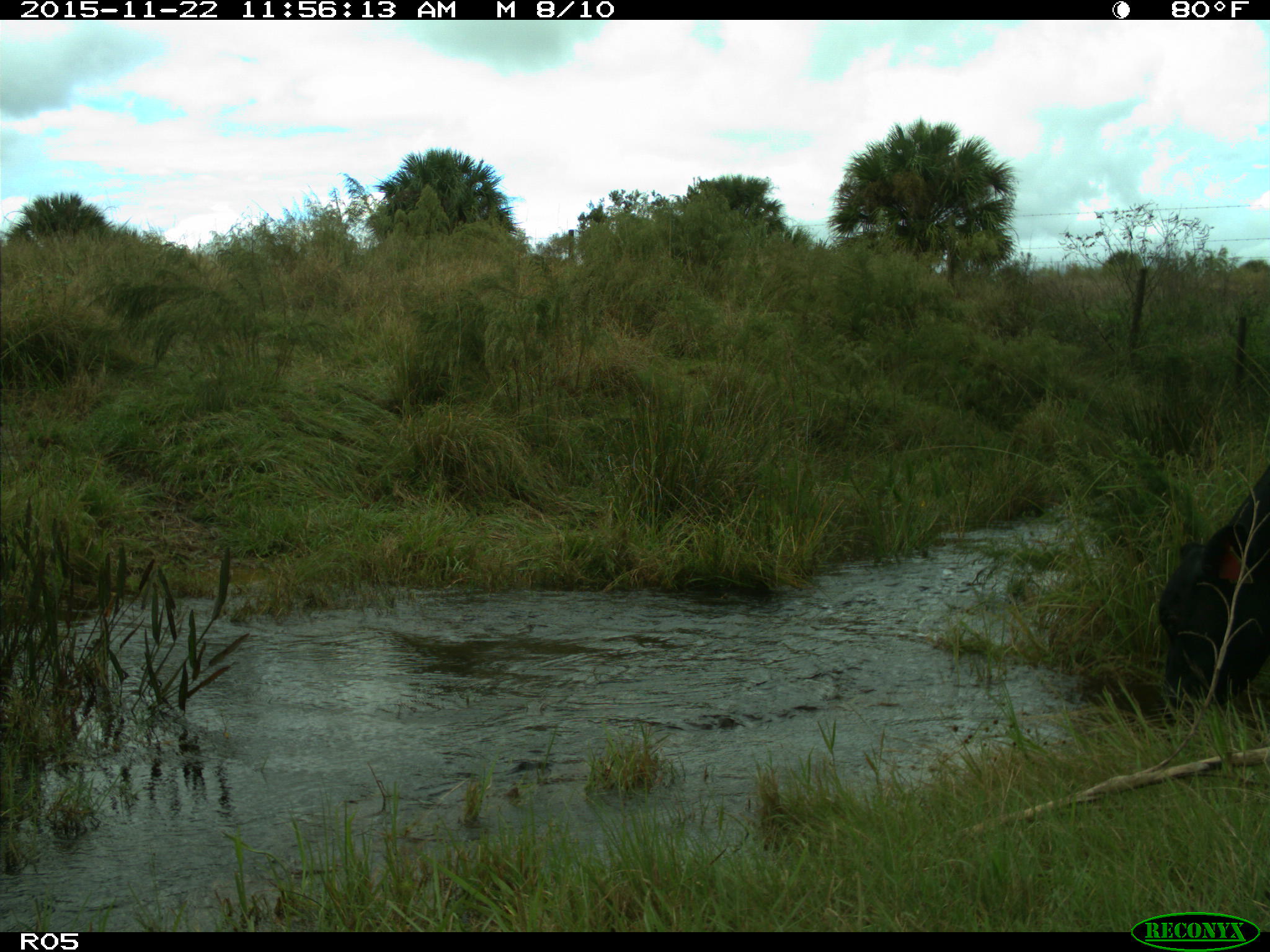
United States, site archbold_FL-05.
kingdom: Animalia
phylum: Chordata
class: Mammalia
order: Artiodactyla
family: Bovidae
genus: Bos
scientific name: Bos taurus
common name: domestic cow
Bos taurus (domestic cow).